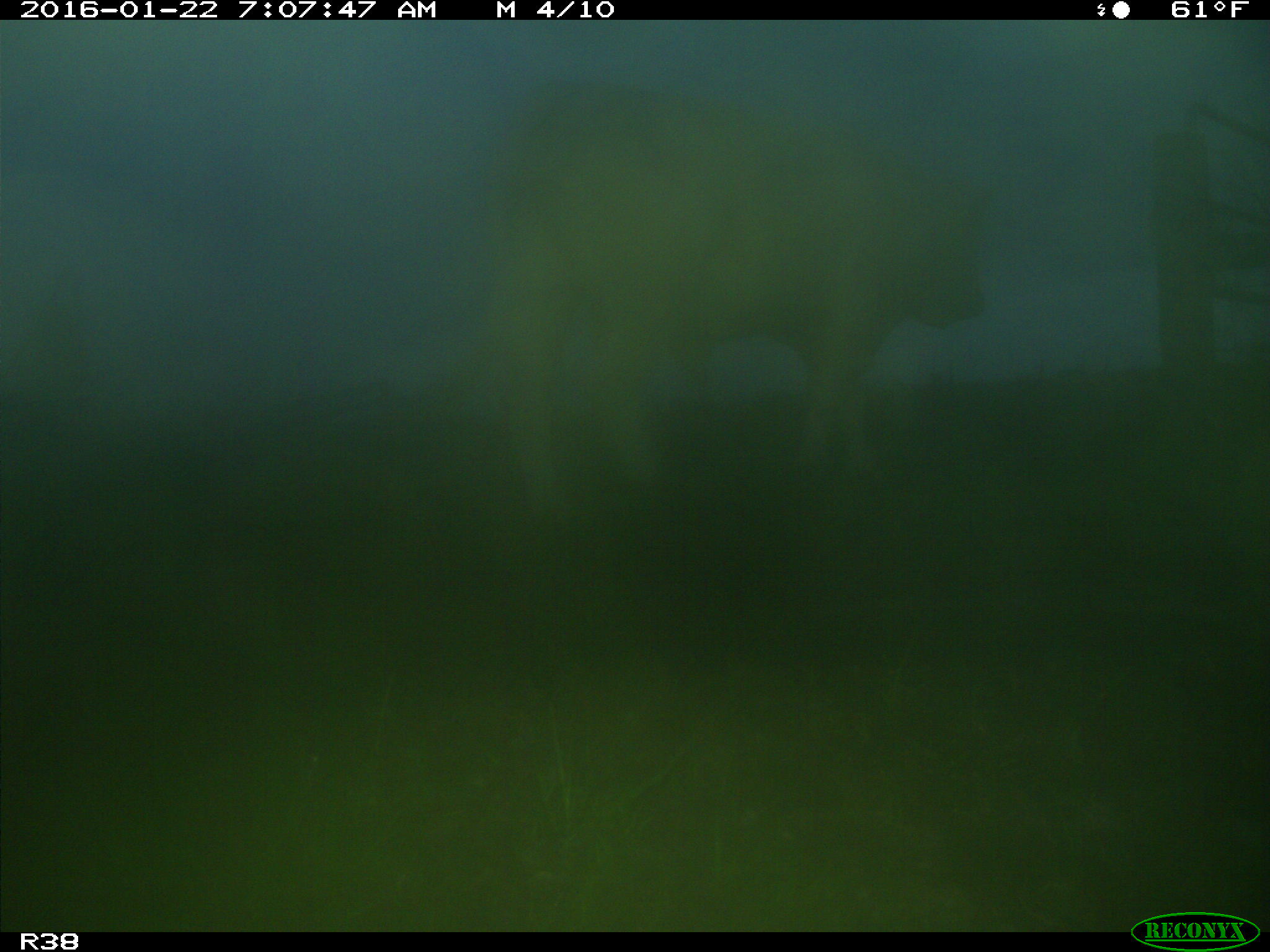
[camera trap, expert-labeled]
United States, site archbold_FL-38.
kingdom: Animalia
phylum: Chordata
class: Mammalia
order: Artiodactyla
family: Bovidae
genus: Bos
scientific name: Bos taurus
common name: domestic cow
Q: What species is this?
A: Bos taurus (domestic cow).